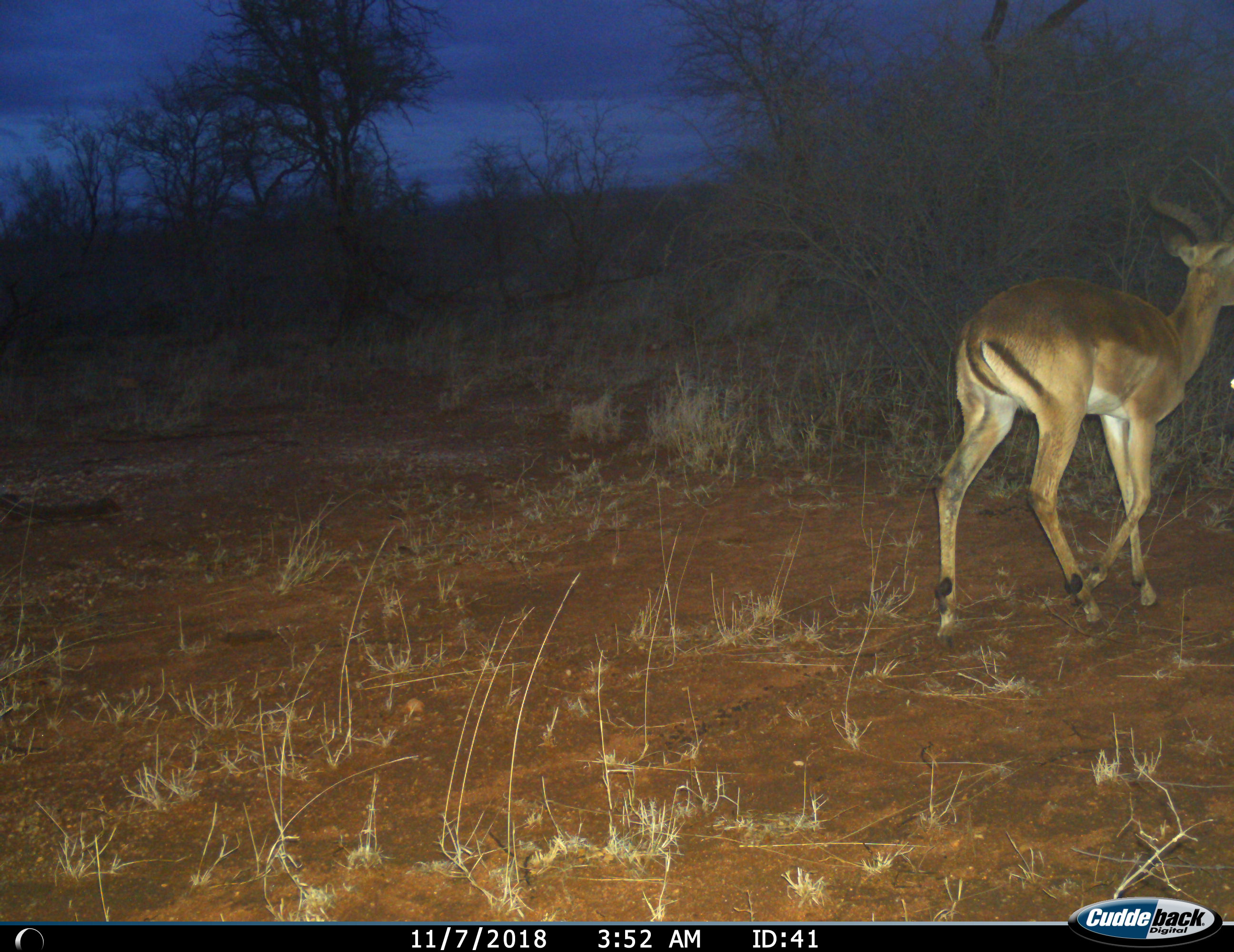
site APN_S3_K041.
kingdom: Animalia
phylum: Chordata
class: Mammalia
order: Artiodactyla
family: Bovidae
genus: Aepyceros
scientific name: Aepyceros melampus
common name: impala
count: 1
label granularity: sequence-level